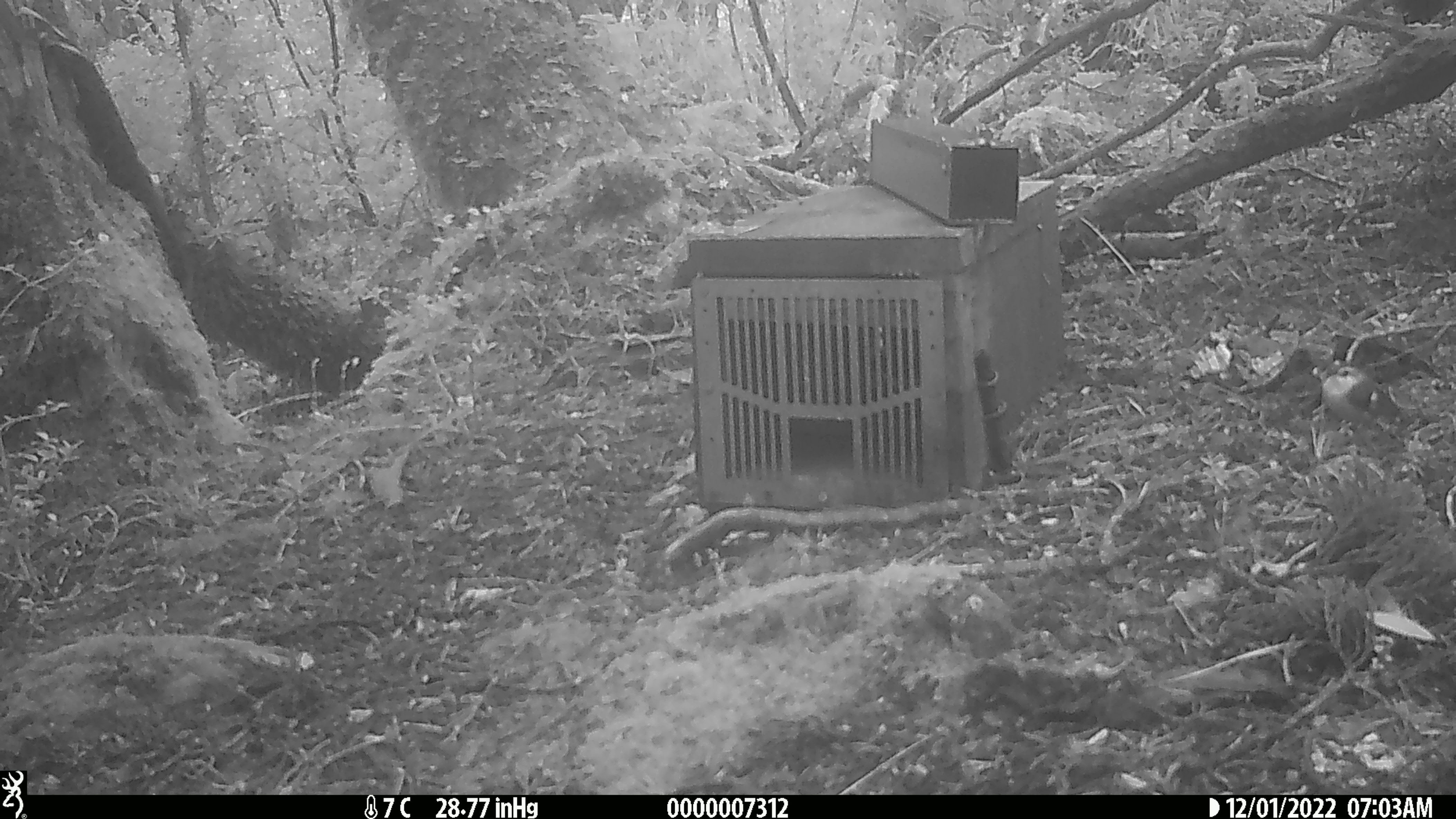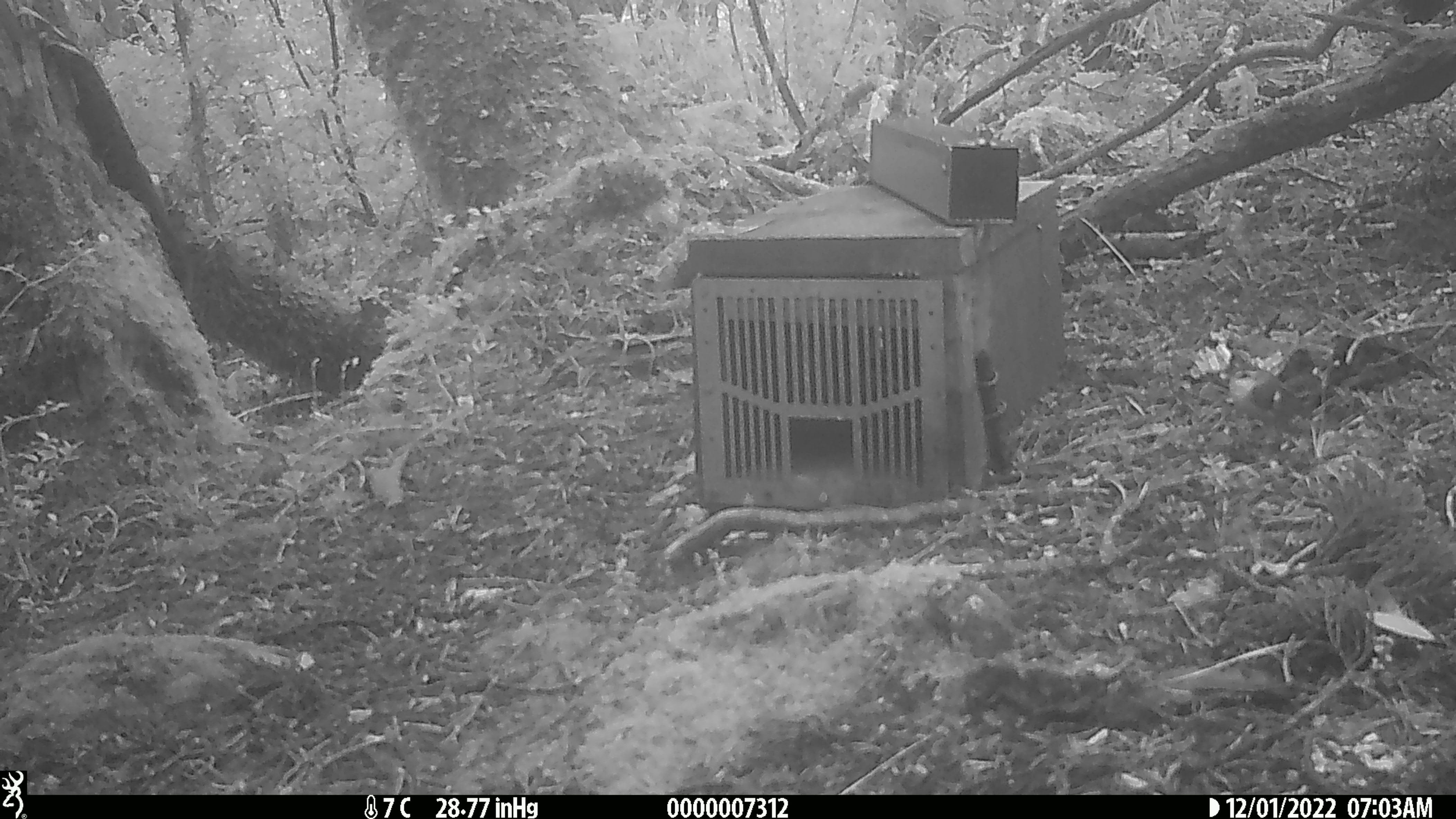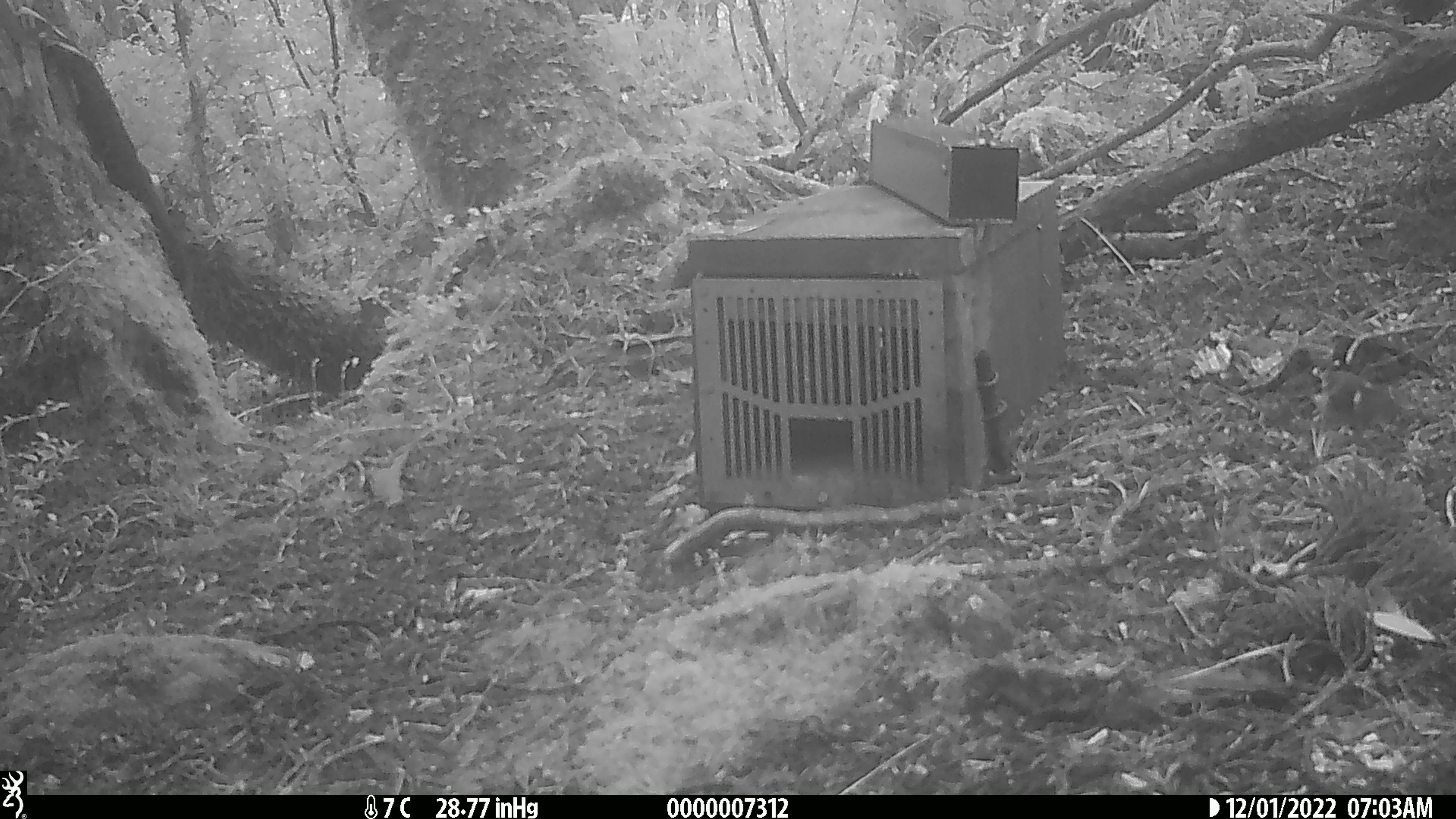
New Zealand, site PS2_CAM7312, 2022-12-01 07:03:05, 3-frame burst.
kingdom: Animalia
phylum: Chordata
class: Aves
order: Passeriformes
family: Acanthisittidae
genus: Acanthisitta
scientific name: Acanthisitta chloris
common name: rifleman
Rifleman (Acanthisitta chloris).